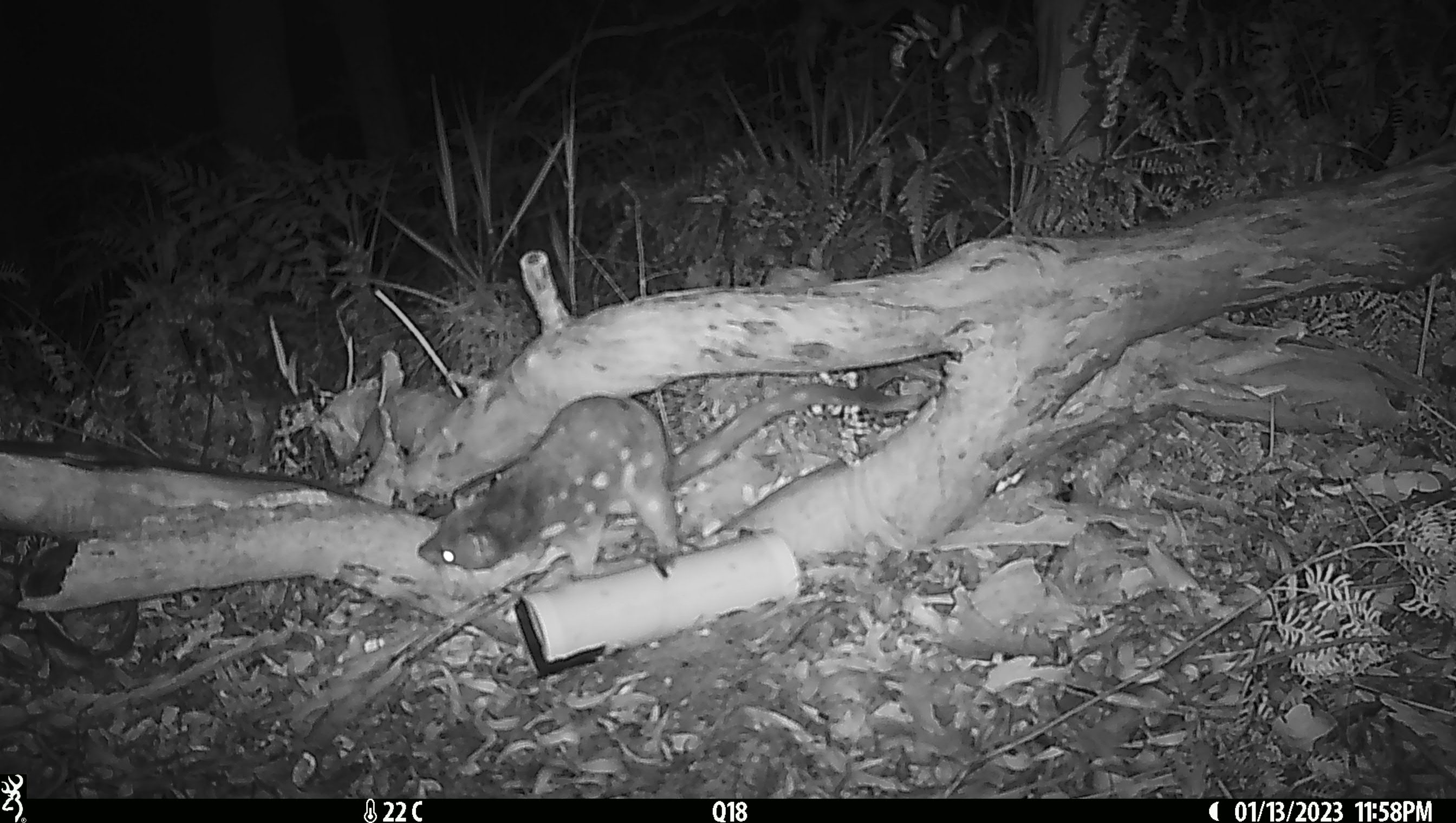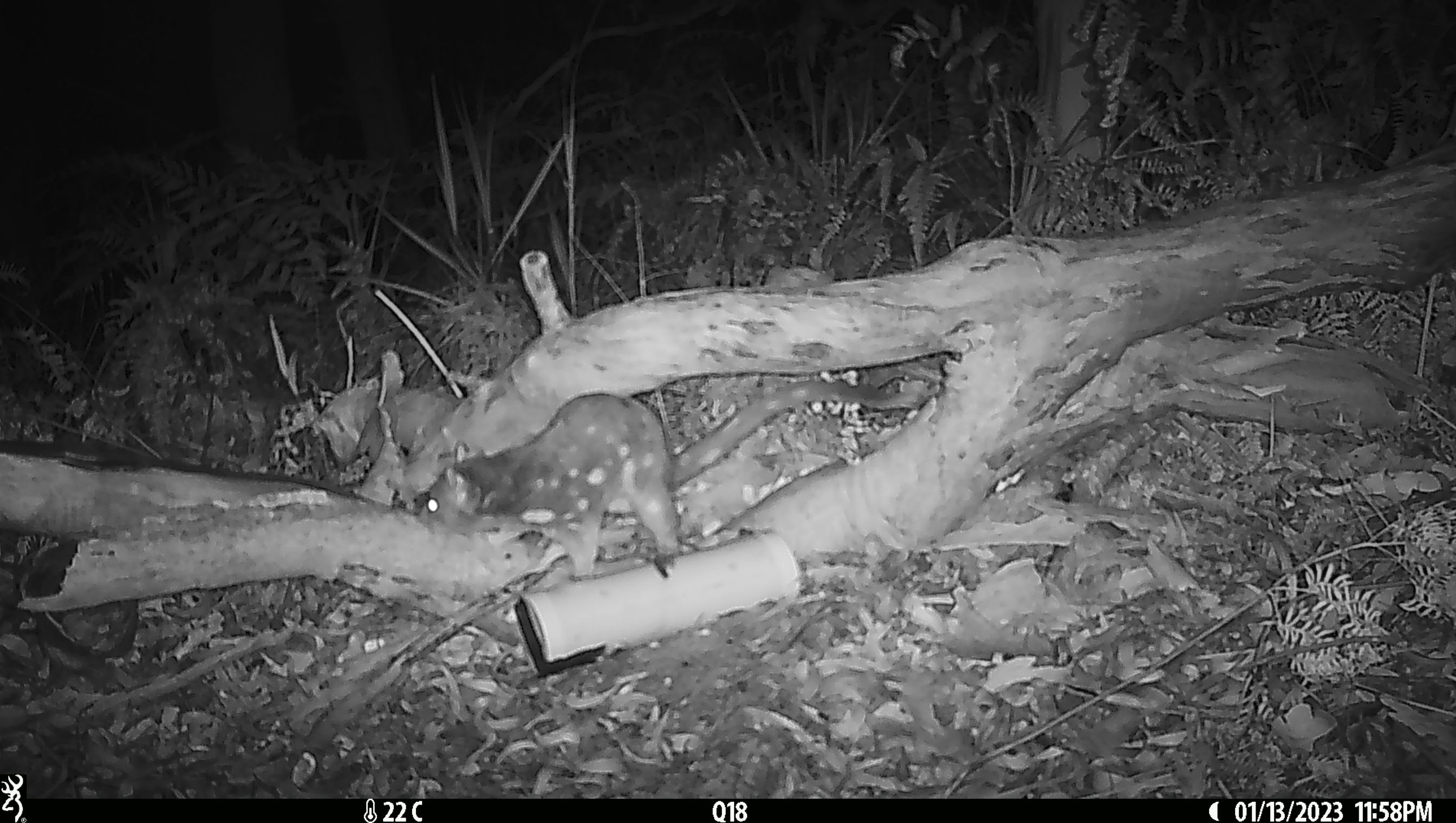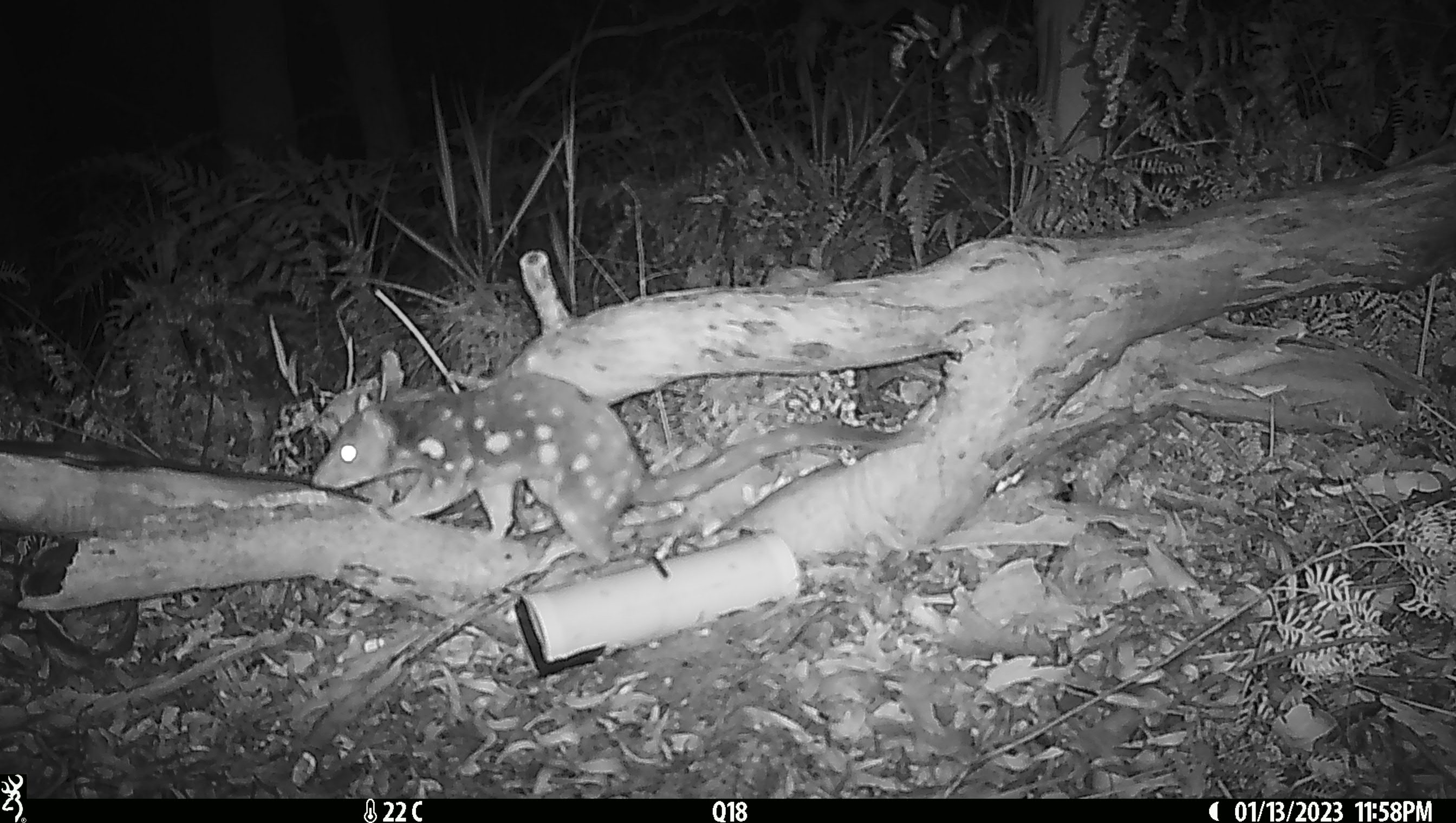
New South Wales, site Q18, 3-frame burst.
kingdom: Animalia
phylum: Chordata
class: Mammalia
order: Dasyuromorphia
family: Dasyuridae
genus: Dasyurus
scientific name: Dasyurus maculatus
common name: spotted-tailed quoll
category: quoll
Quoll (spotted-tailed quoll) (Dasyurus maculatus).